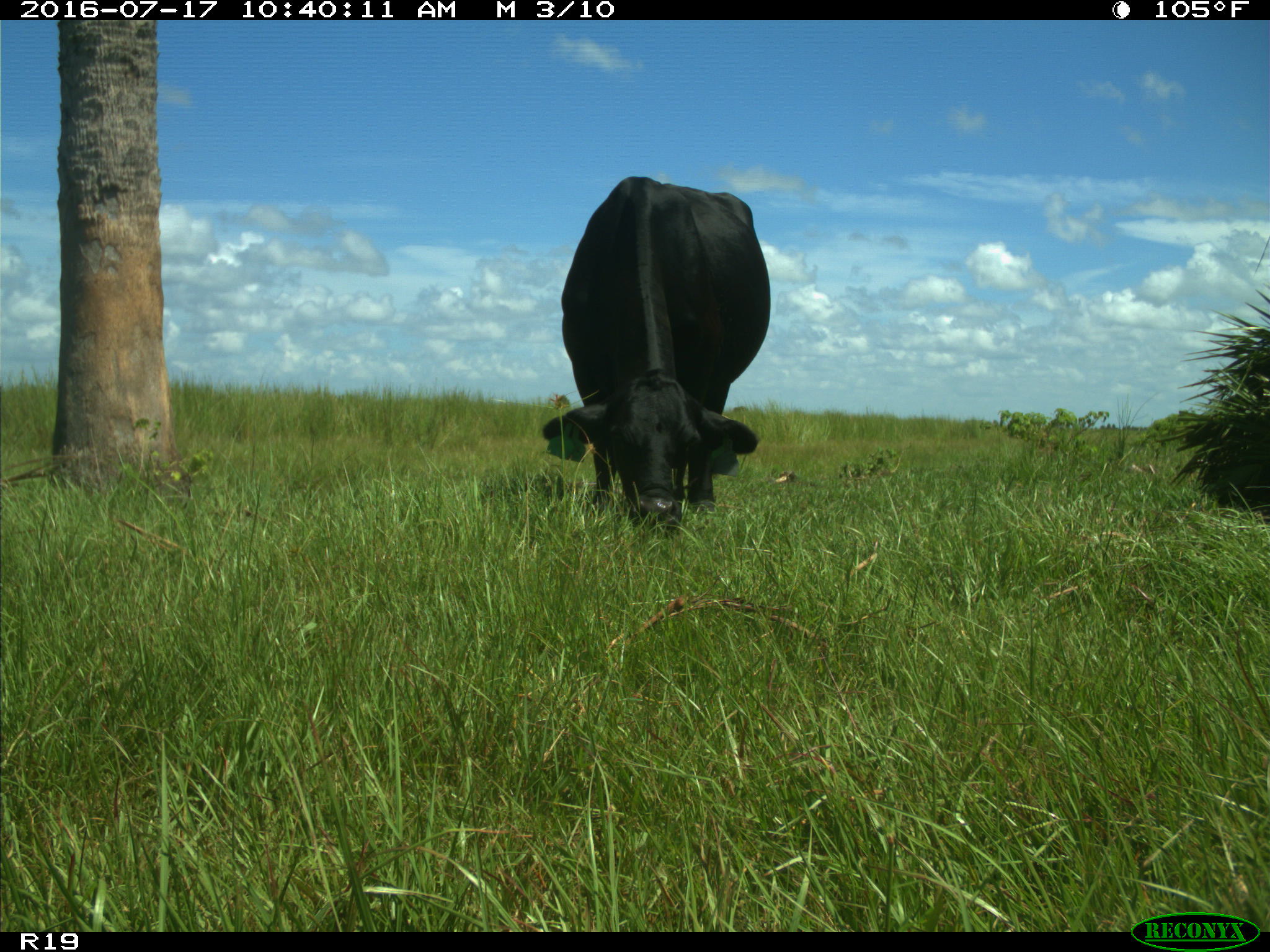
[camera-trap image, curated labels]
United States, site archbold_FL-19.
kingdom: Animalia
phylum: Chordata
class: Mammalia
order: Artiodactyla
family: Bovidae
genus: Bos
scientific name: Bos taurus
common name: domestic cow